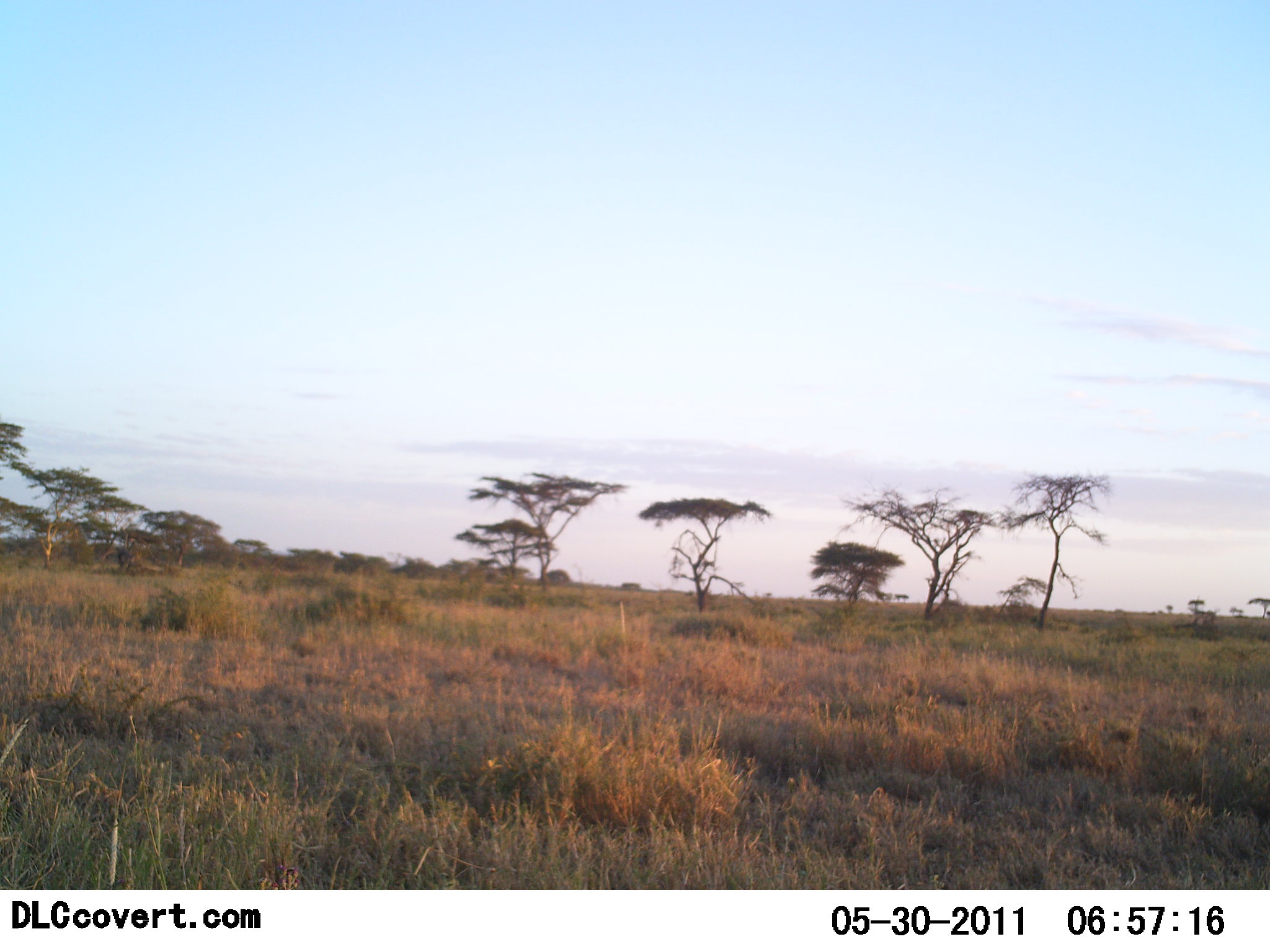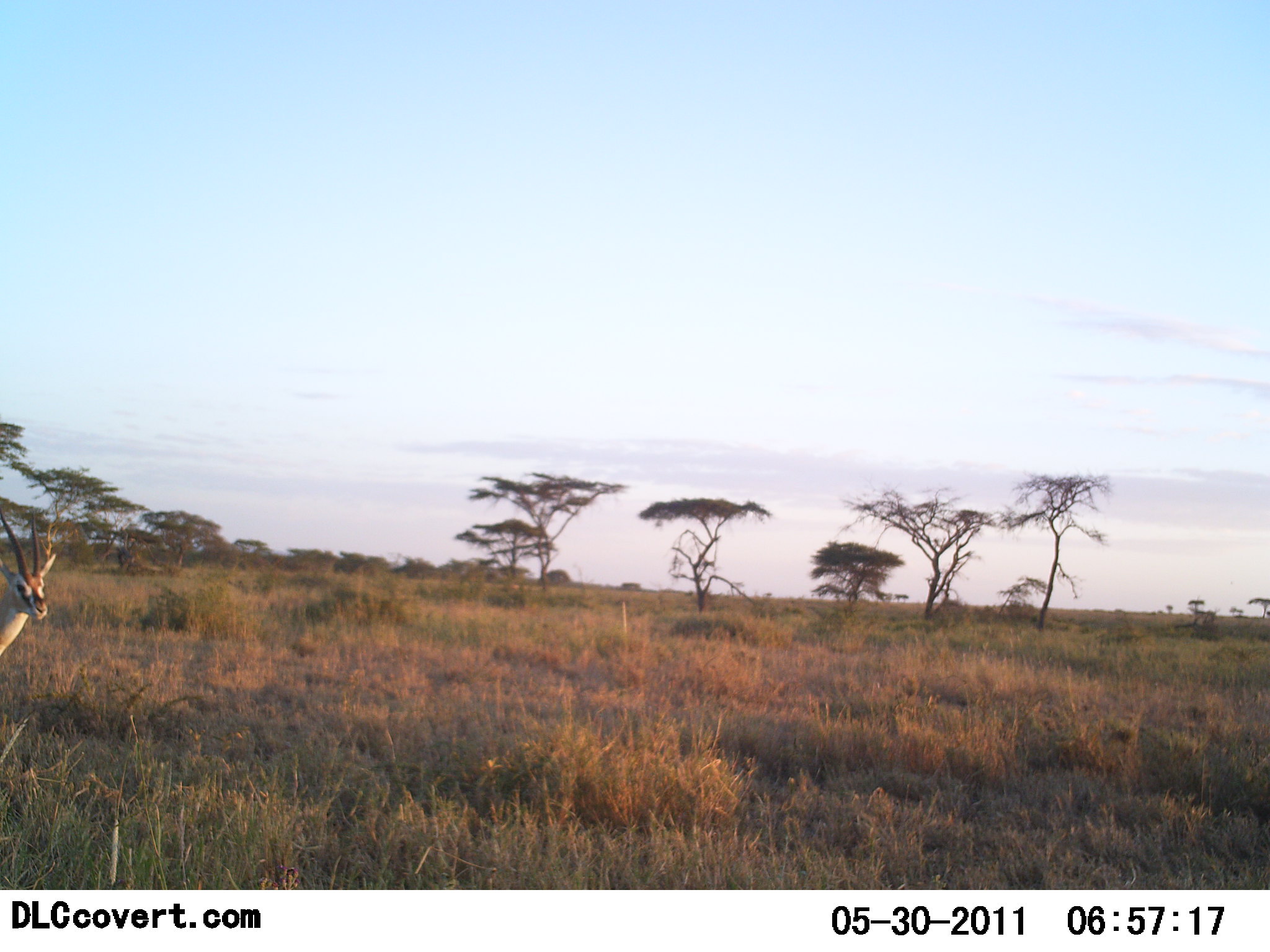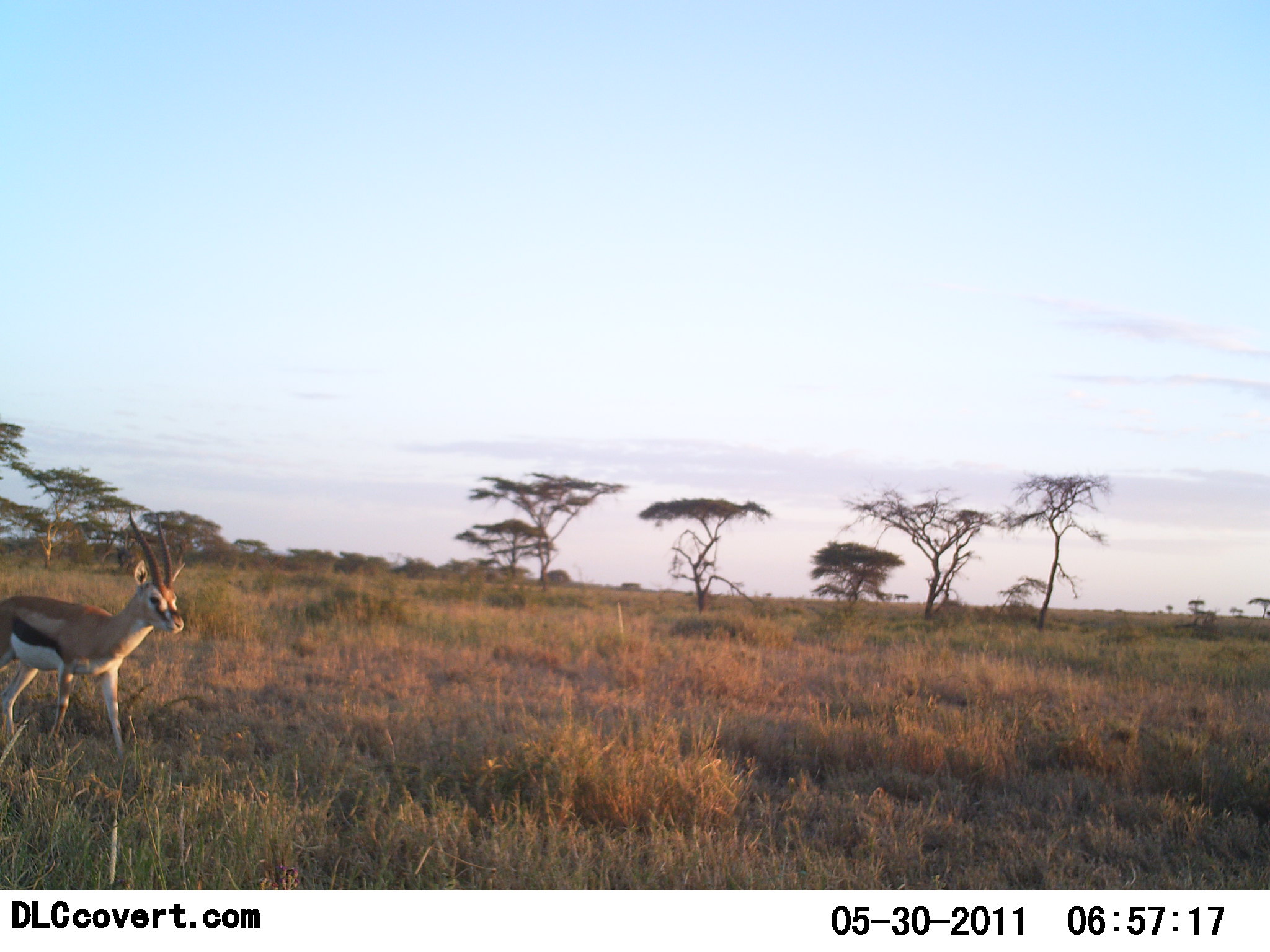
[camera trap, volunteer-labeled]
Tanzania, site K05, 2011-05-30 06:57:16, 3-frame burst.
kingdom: Animalia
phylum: Chordata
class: Mammalia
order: Artiodactyla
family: Bovidae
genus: Eudorcas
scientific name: Eudorcas thomsonii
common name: thomson's gazelle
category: gazellethomsons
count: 1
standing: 8%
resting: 0%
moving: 92%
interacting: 0%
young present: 0%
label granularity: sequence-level